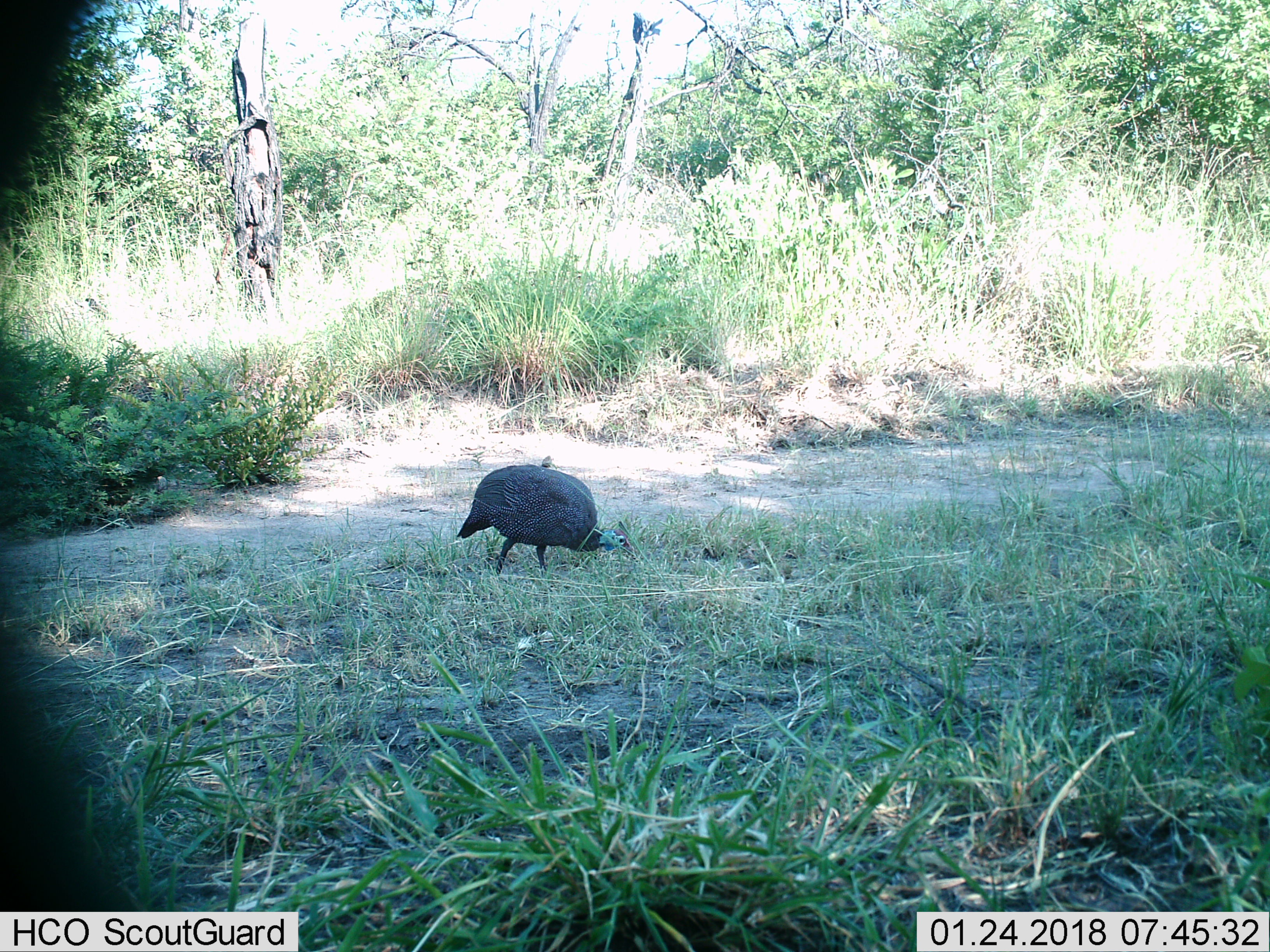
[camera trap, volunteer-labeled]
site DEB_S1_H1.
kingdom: Animalia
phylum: Chordata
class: Aves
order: Galliformes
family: Numididae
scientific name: Numididae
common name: guineafowl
Guineafowl (Numididae), count 1. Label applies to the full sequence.